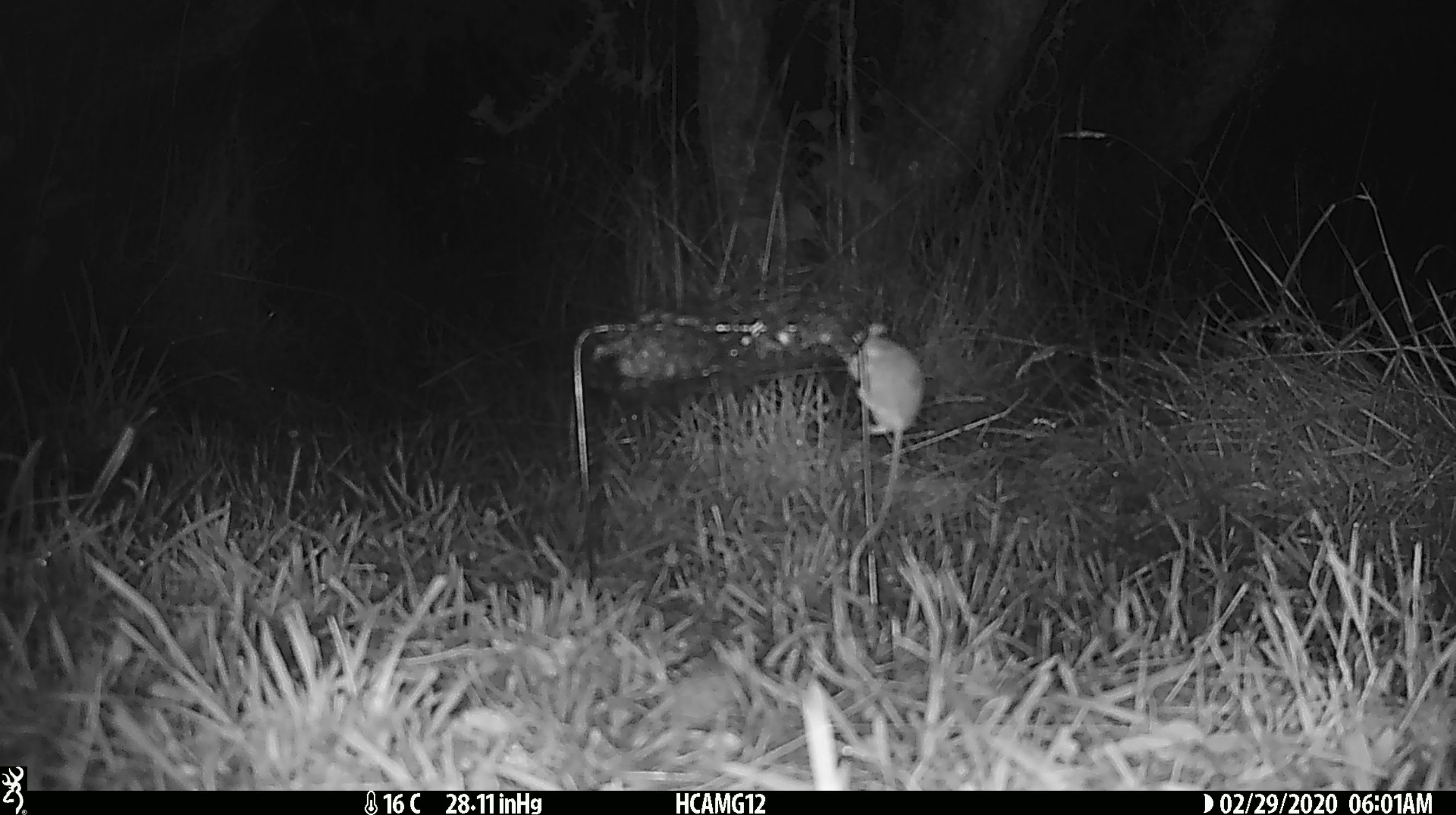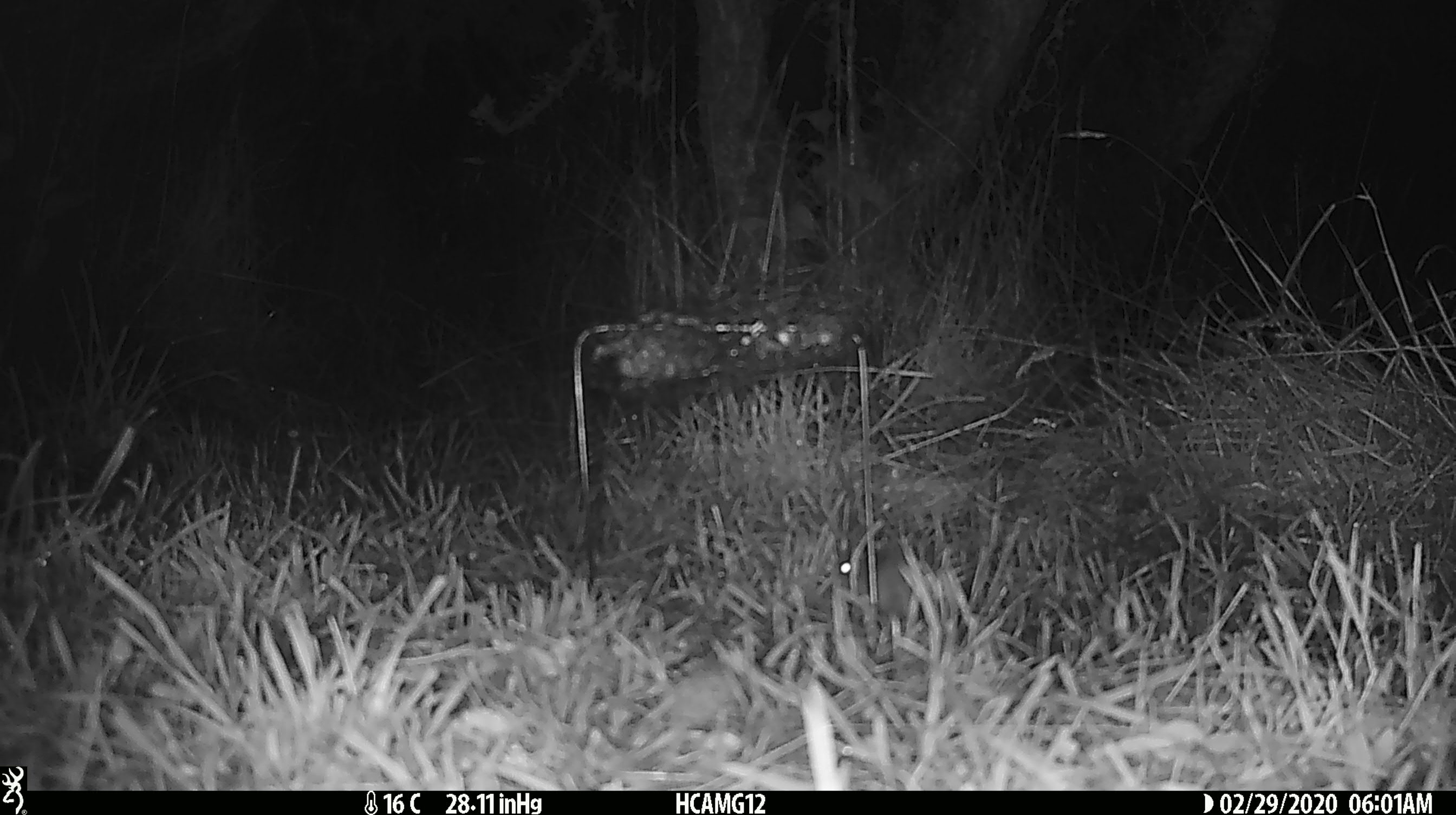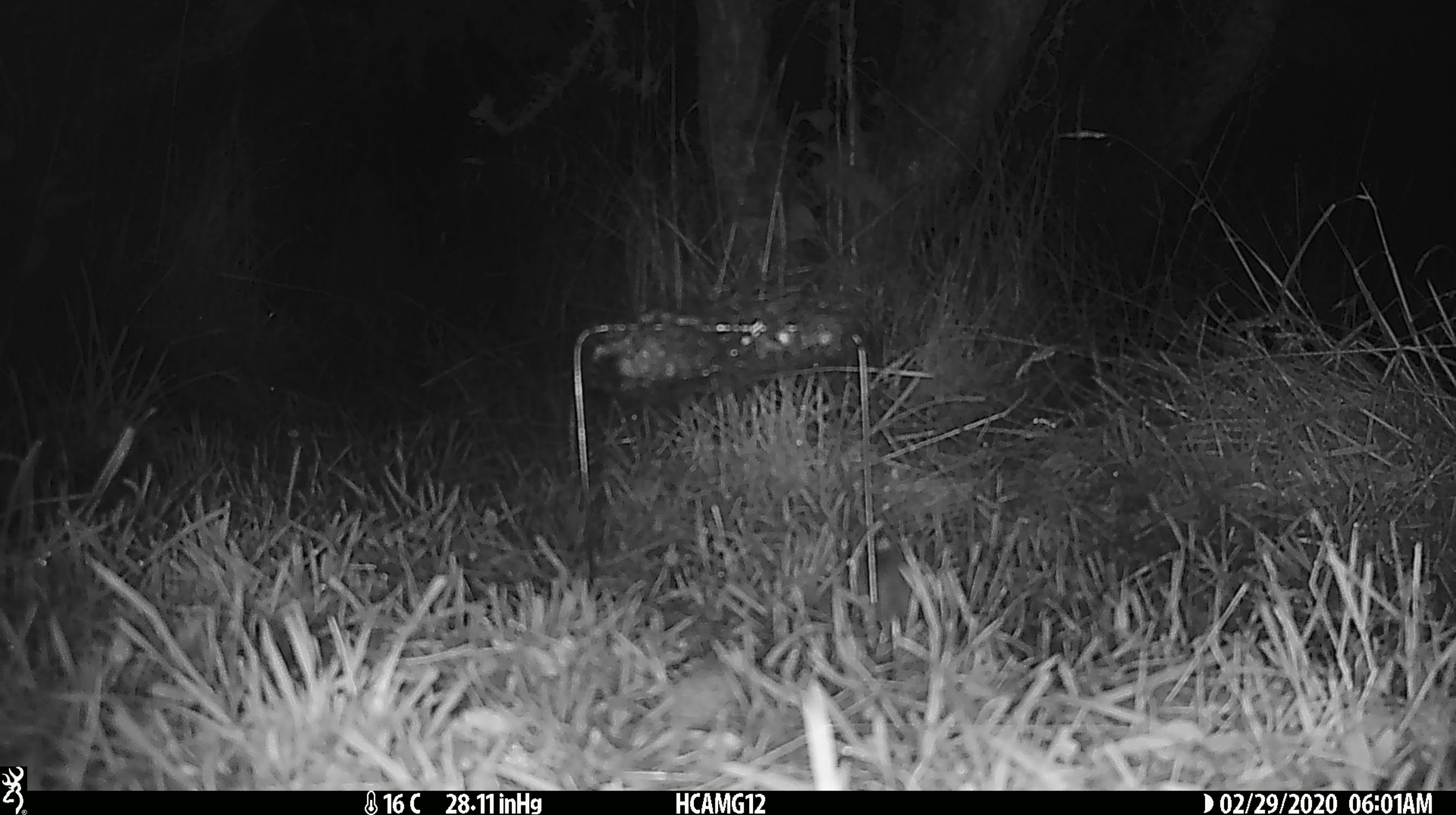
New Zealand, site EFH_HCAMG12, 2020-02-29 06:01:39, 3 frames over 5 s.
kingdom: Animalia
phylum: Chordata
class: Mammalia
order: Rodentia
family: Muridae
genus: Mus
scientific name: Mus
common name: mouse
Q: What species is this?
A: Mouse (Mus).